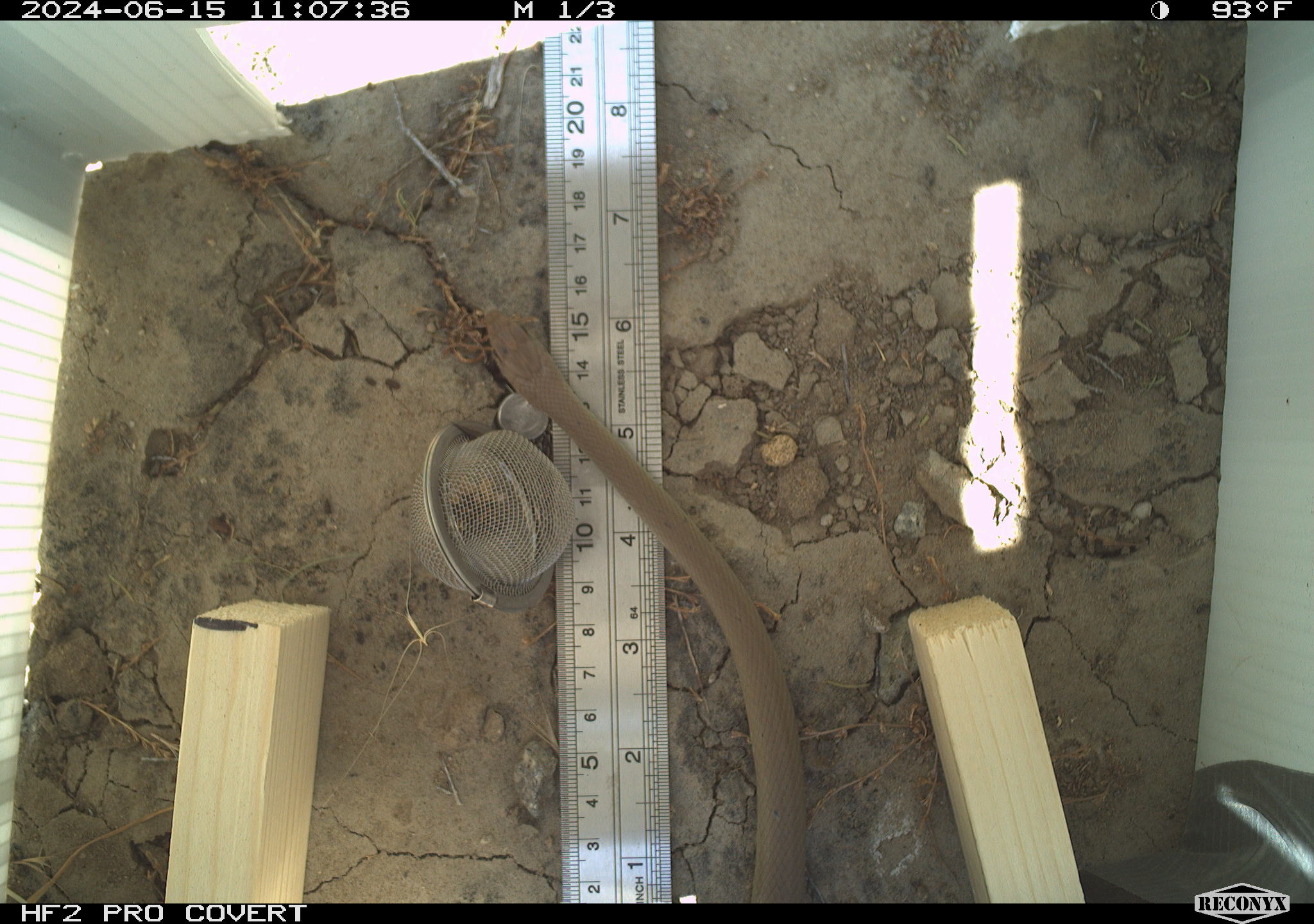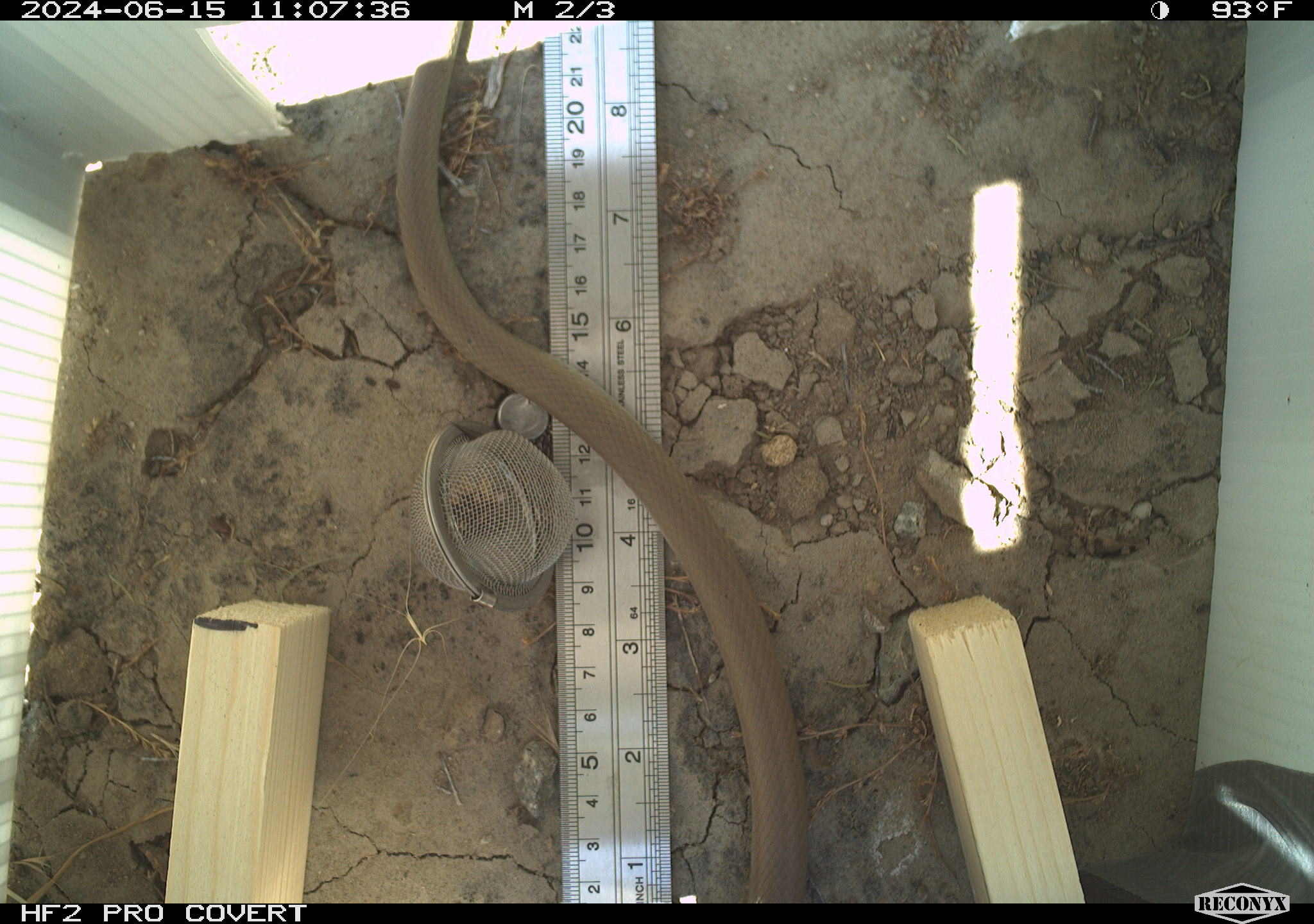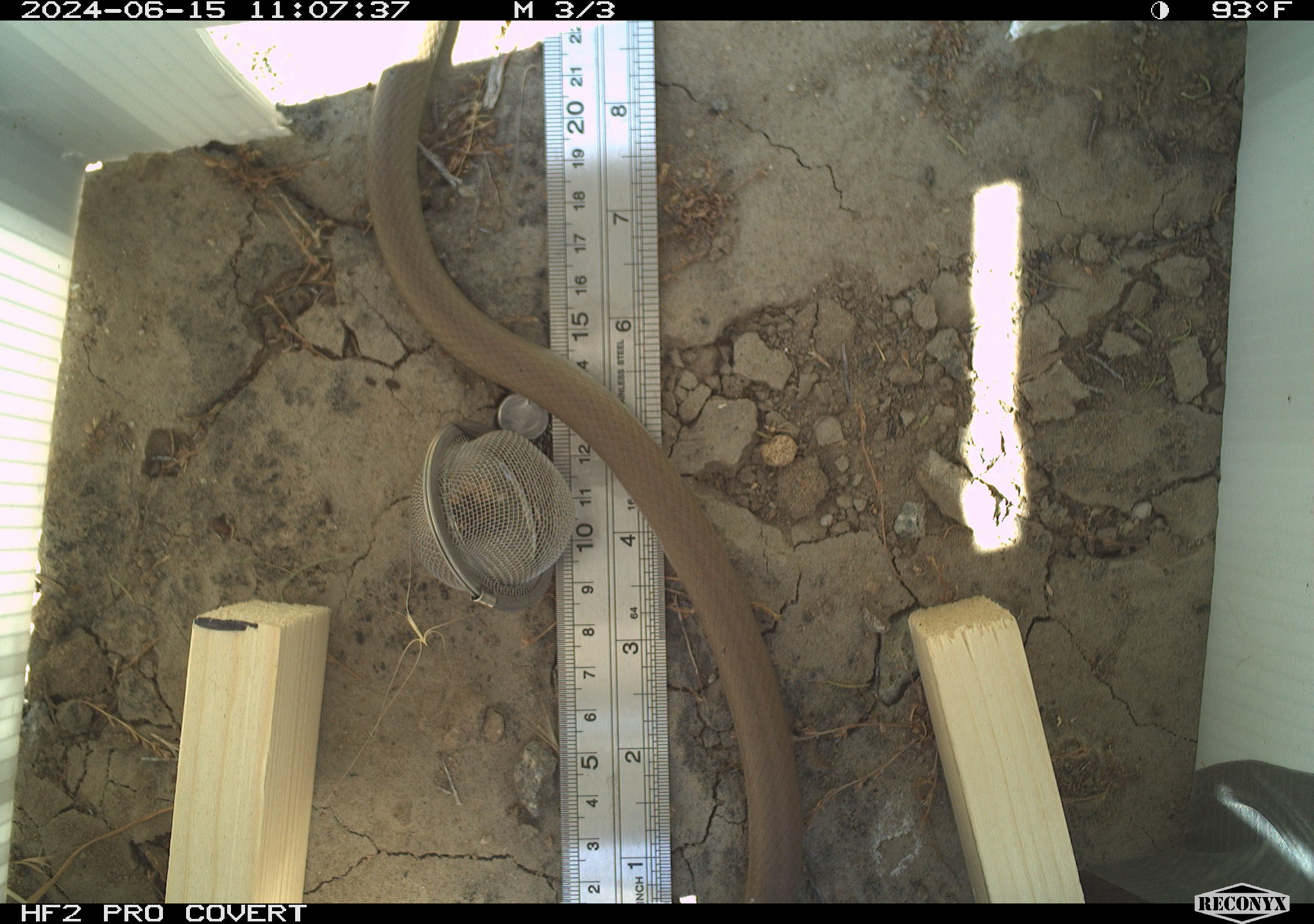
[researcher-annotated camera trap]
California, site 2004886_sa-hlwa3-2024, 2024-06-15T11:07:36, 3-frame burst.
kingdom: Animalia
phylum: Chordata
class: Reptilia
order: Squamata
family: Colubridae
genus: Coluber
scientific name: Coluber constrictor mormon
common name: western yellow-bellied racer